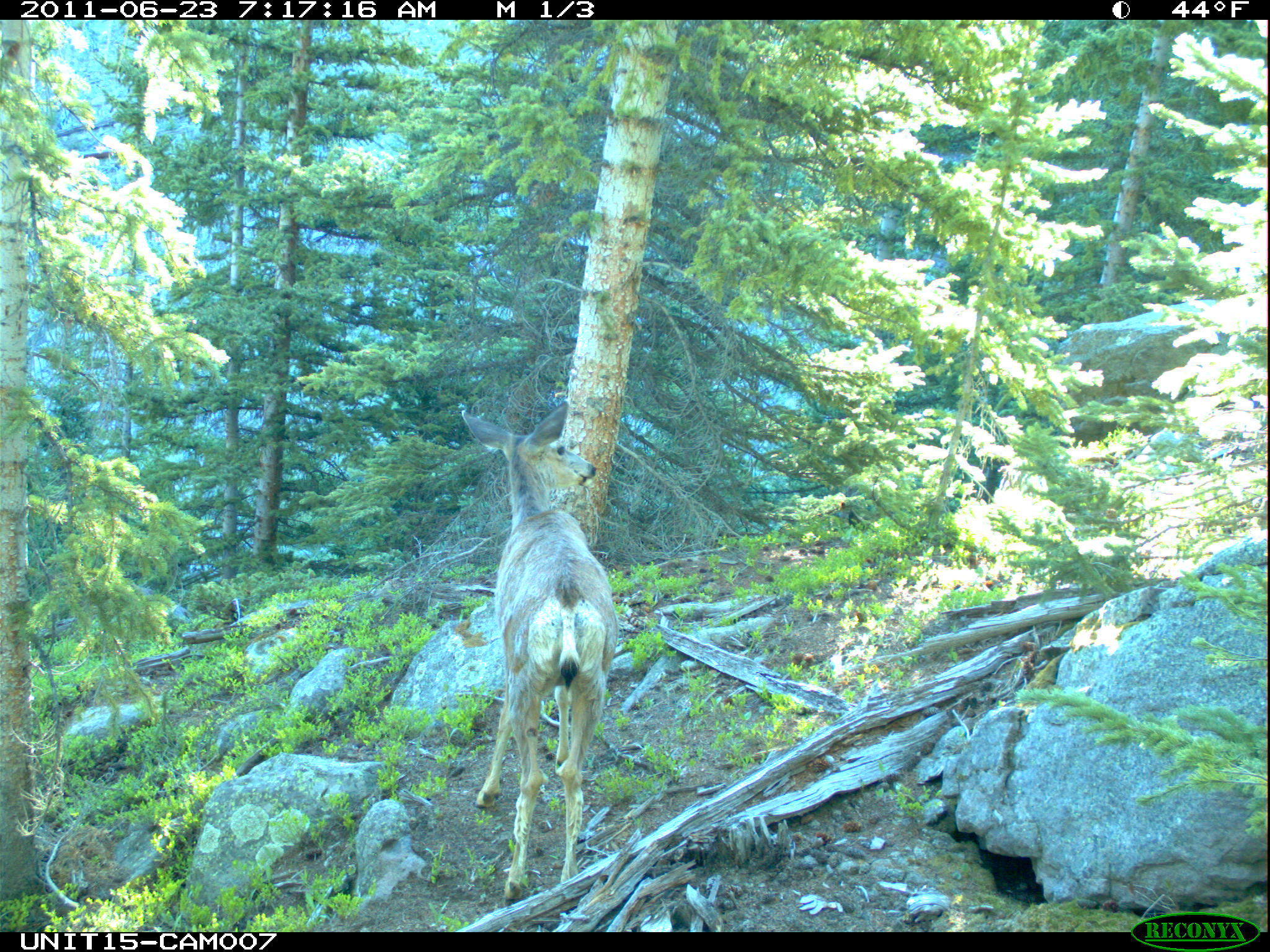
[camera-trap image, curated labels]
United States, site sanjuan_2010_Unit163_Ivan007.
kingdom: Animalia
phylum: Chordata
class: Mammalia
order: Artiodactyla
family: Cervidae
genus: Odocoileus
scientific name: Odocoileus hemionus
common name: mule deer